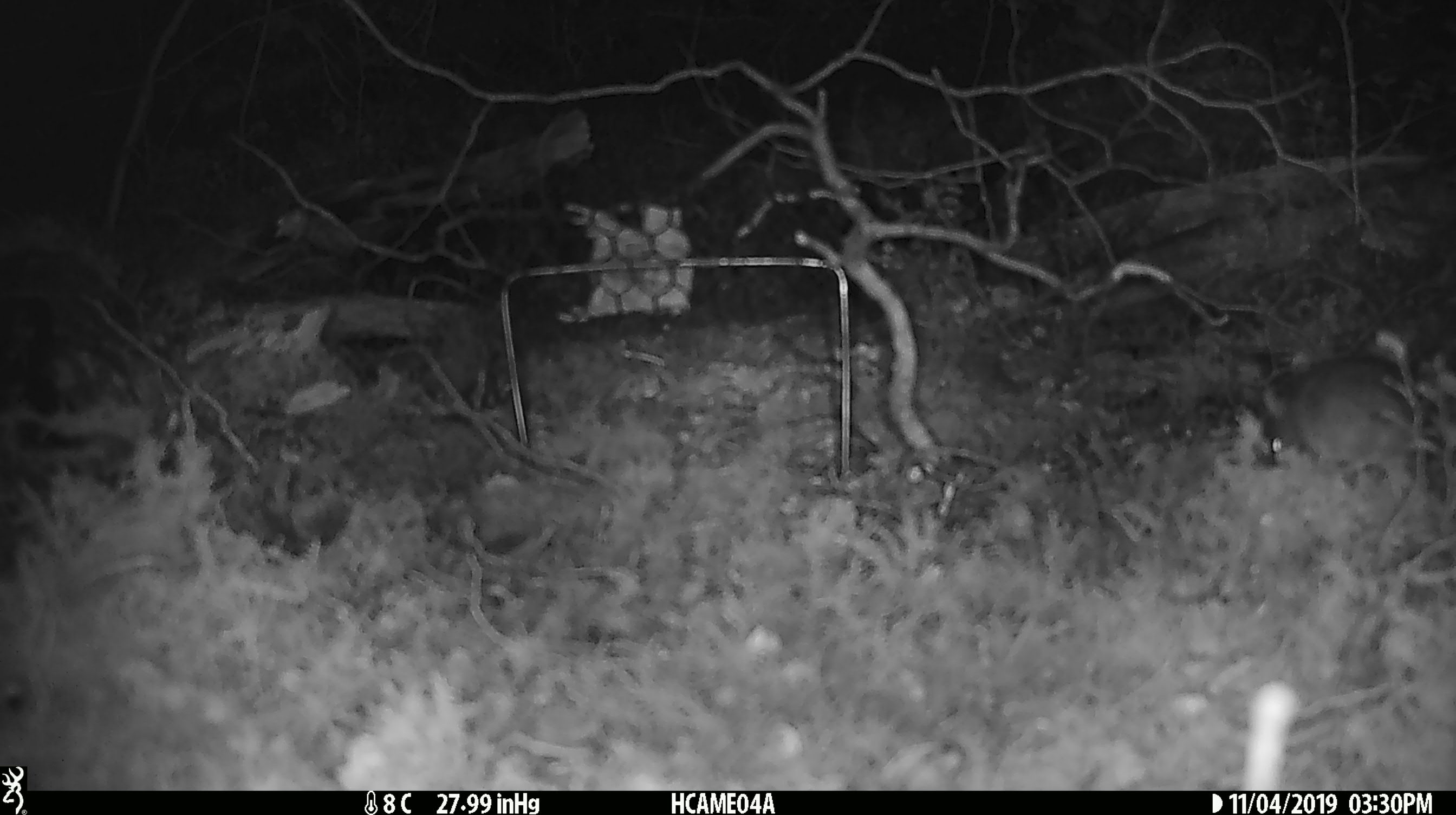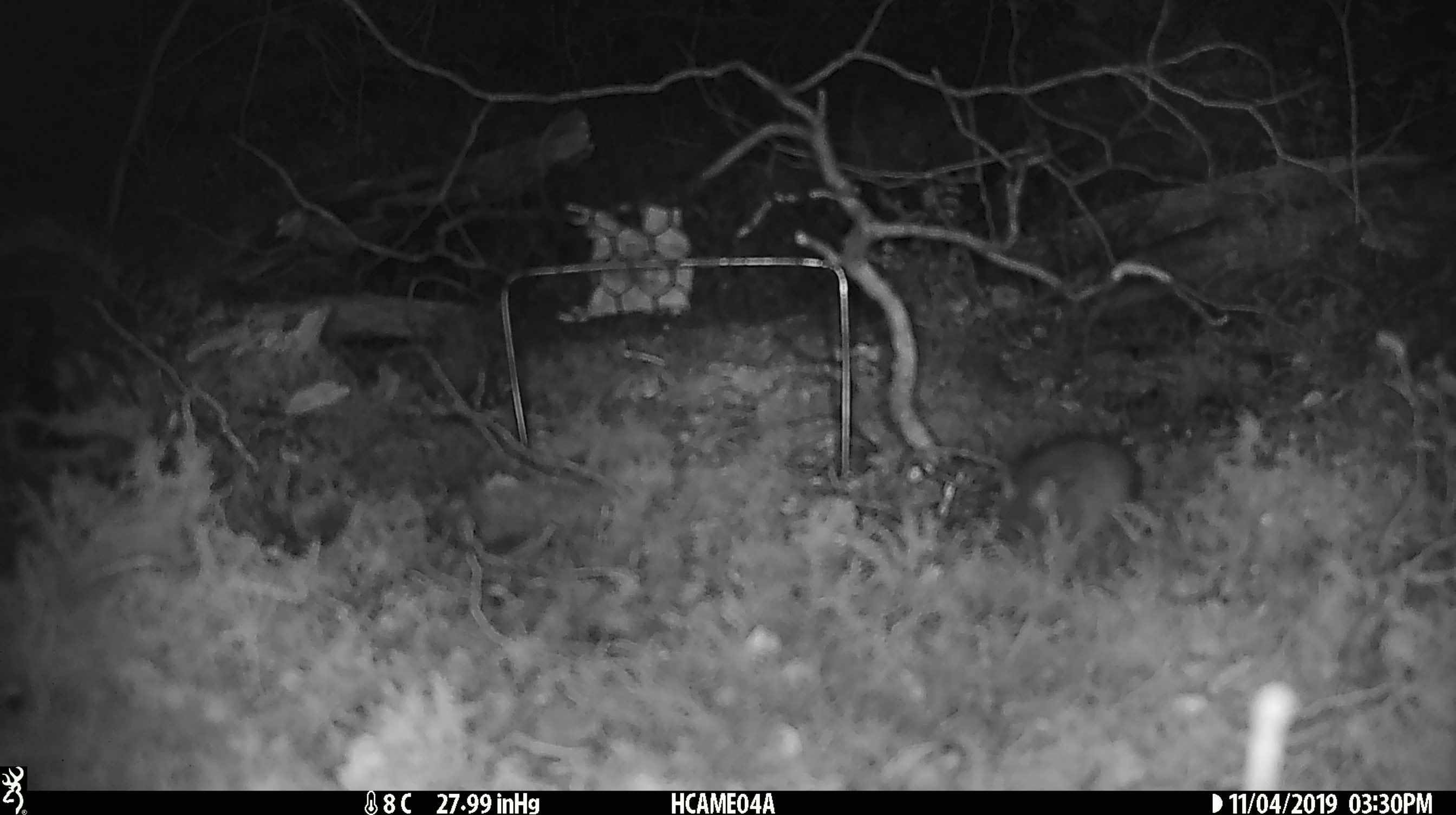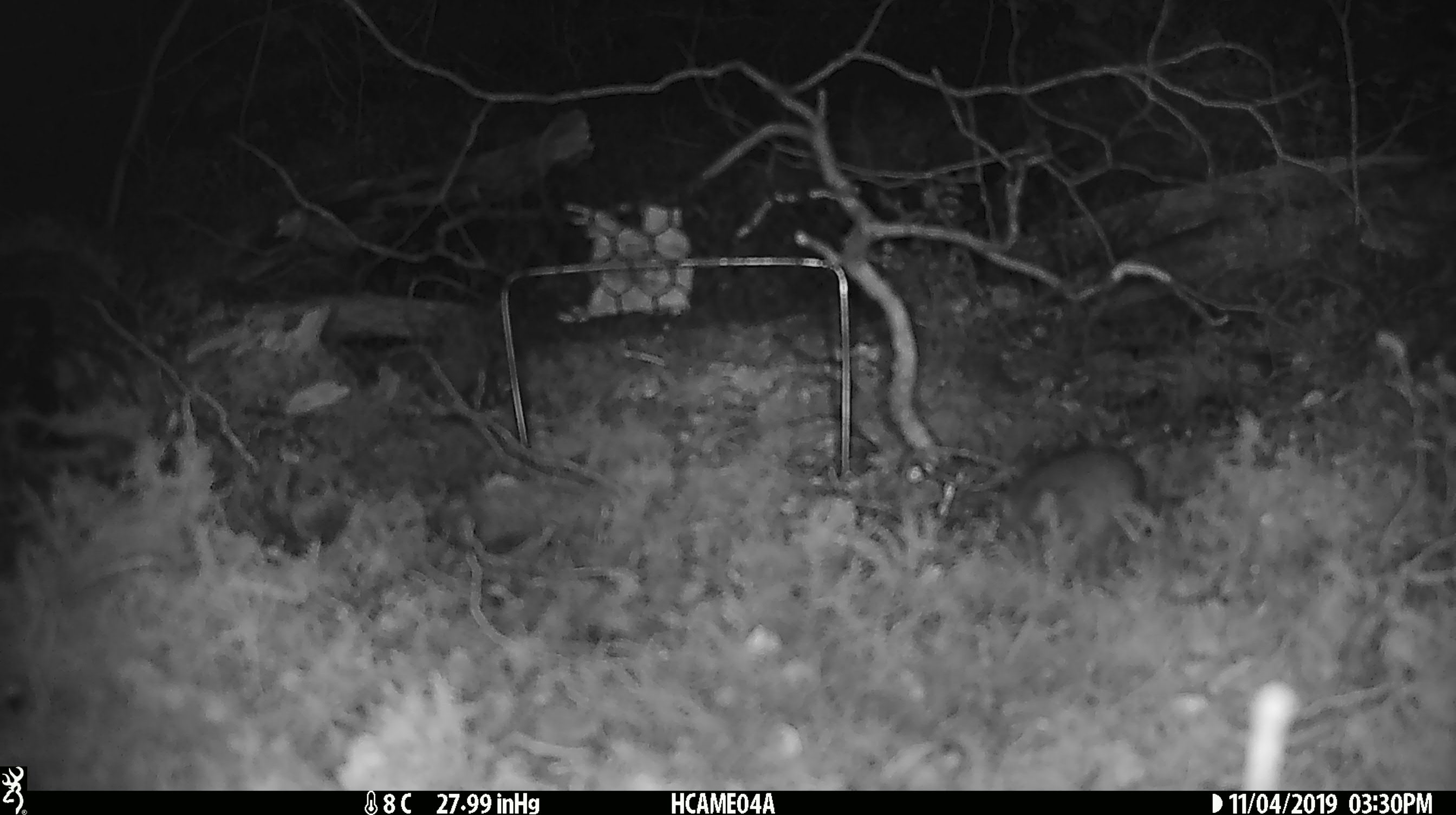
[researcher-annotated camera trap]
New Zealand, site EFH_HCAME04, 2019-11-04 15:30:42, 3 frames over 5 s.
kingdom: Animalia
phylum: Chordata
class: Mammalia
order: Rodentia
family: Muridae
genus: Mus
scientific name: Mus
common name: mouse